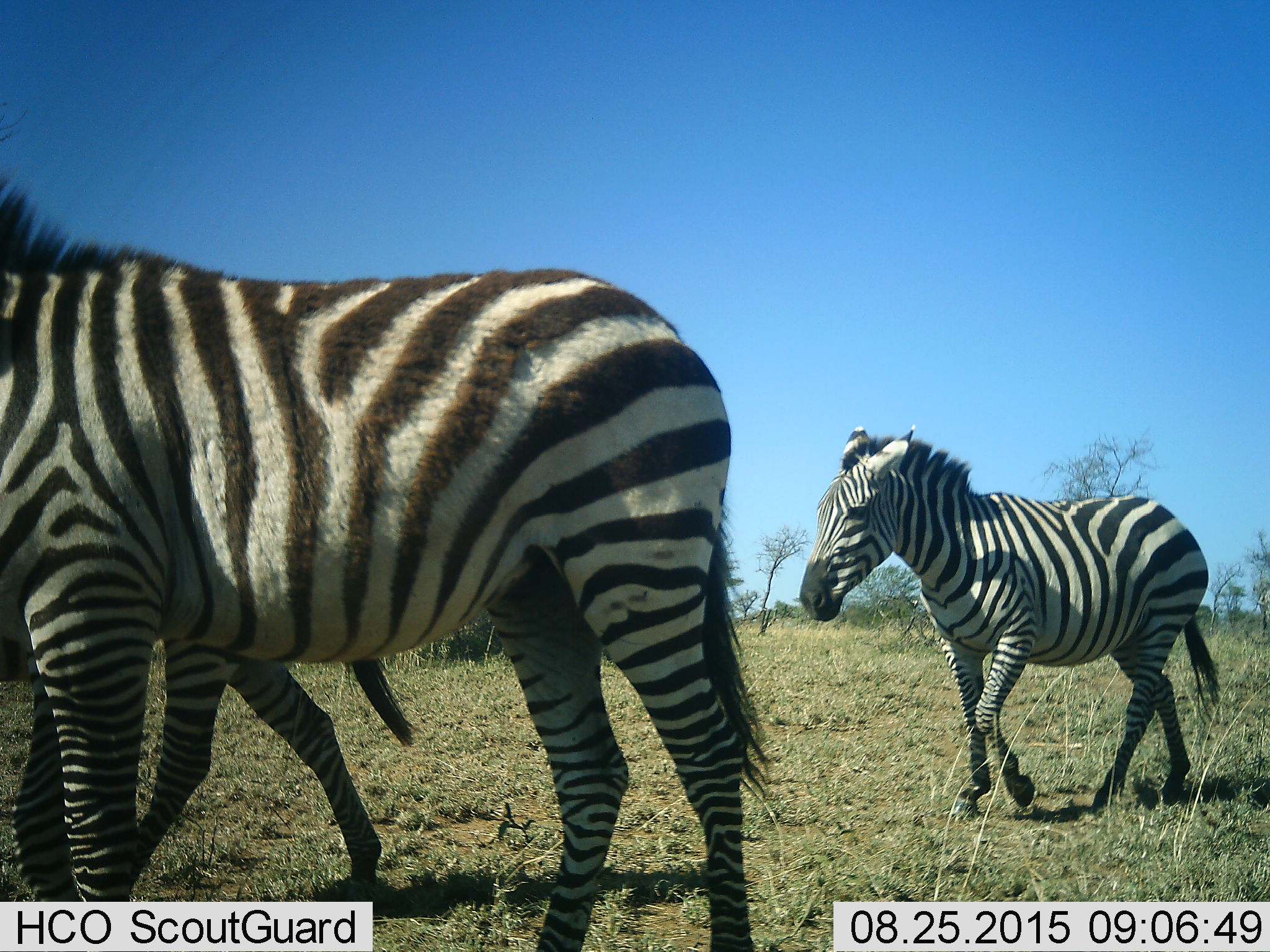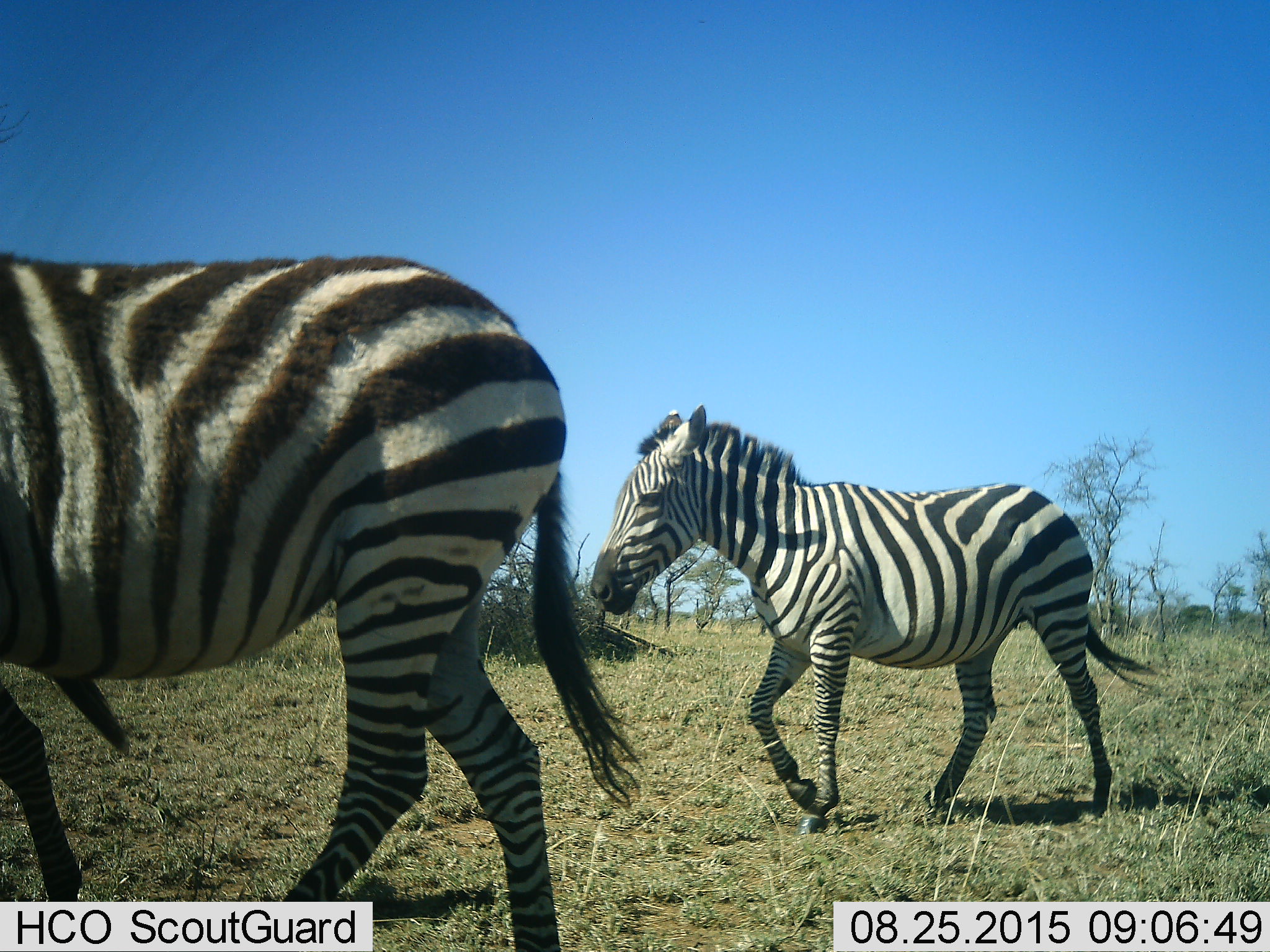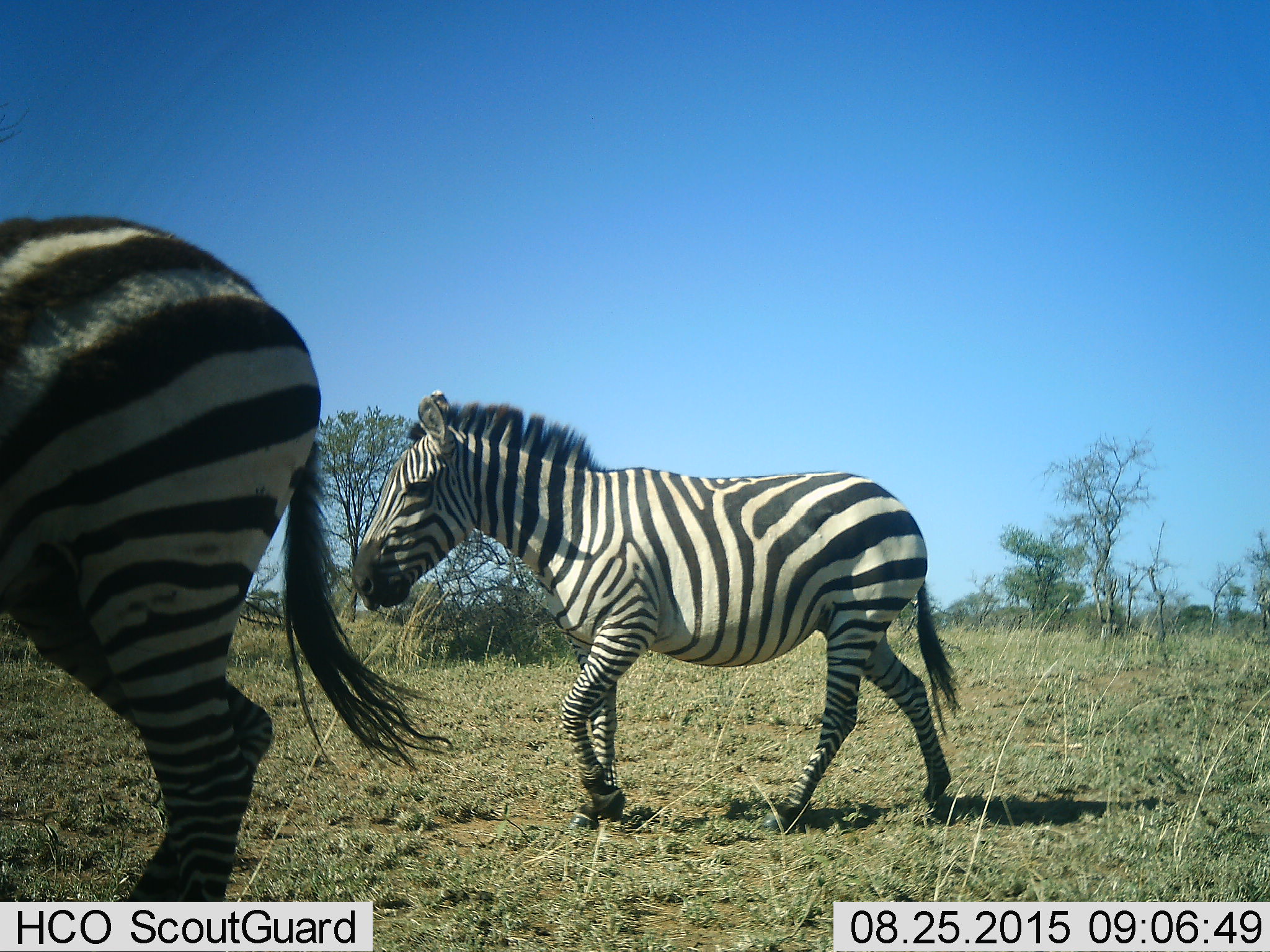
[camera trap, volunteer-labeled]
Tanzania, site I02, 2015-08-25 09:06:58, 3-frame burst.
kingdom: Animalia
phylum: Chordata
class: Mammalia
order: Perissodactyla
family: Equidae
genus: Equus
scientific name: Equus quagga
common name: plains zebra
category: zebra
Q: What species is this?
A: Zebra (plains zebra) (Equus quagga).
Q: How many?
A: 3.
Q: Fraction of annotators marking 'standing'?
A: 10%.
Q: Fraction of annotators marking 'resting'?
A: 0%.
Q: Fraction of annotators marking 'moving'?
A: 90%.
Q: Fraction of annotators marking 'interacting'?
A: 0%.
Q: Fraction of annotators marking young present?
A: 0%.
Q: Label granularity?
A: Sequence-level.